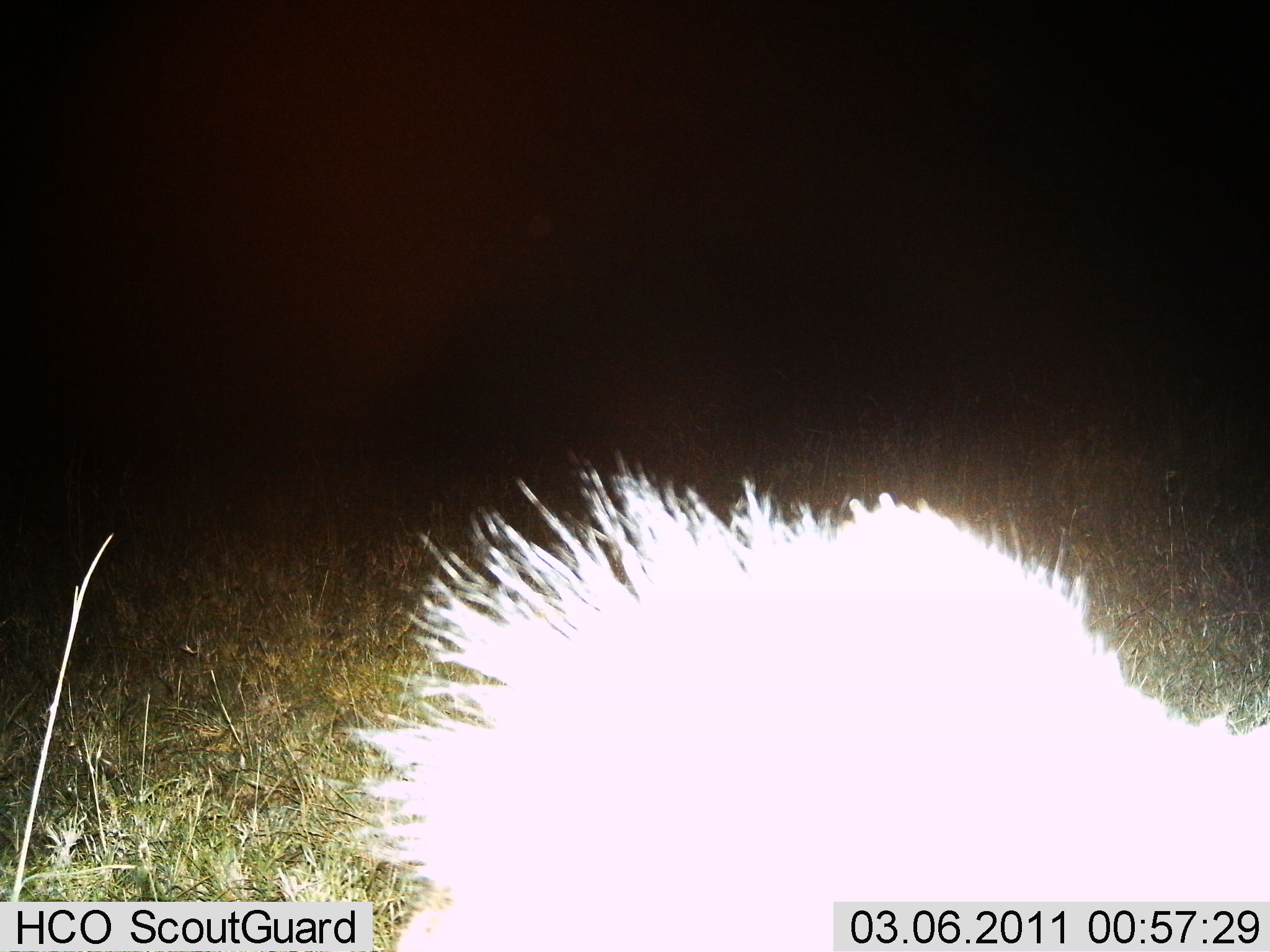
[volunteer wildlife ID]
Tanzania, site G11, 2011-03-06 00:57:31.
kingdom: Animalia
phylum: Chordata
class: Mammalia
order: Rodentia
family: Hystricidae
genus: Hystrix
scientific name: Hystrix cristata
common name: crested porcupine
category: porcupine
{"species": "porcupine (crested porcupine) (Hystrix cristata)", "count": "1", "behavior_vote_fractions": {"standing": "71%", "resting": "0%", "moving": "29%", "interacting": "0%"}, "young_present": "0%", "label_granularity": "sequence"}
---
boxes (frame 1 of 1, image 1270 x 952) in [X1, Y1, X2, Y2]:
animal: [334, 446, 1270, 951]